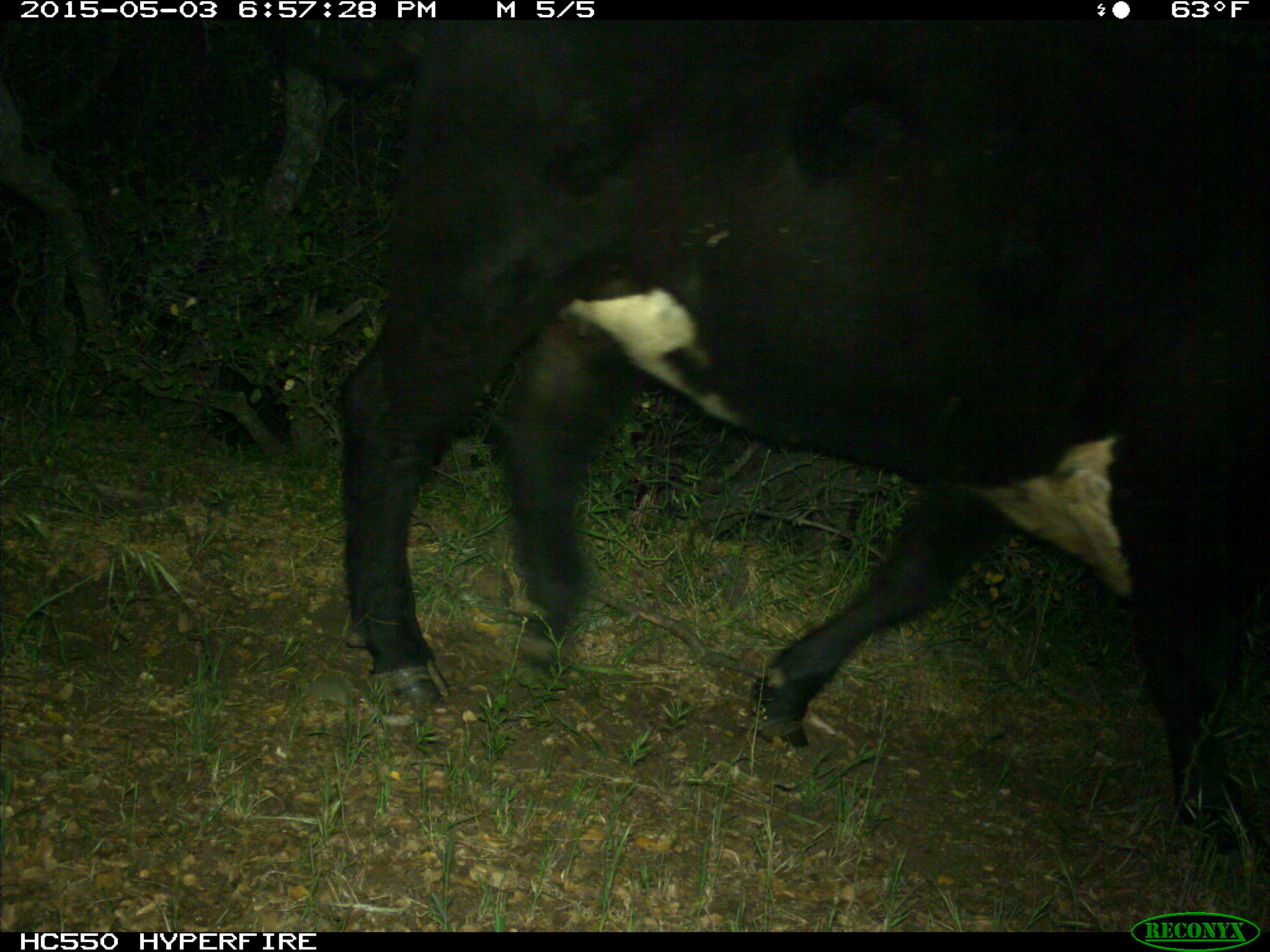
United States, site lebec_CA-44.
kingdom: Animalia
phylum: Chordata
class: Mammalia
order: Artiodactyla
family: Bovidae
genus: Bos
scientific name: Bos taurus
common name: domestic cow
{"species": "Bos taurus (domestic cow)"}